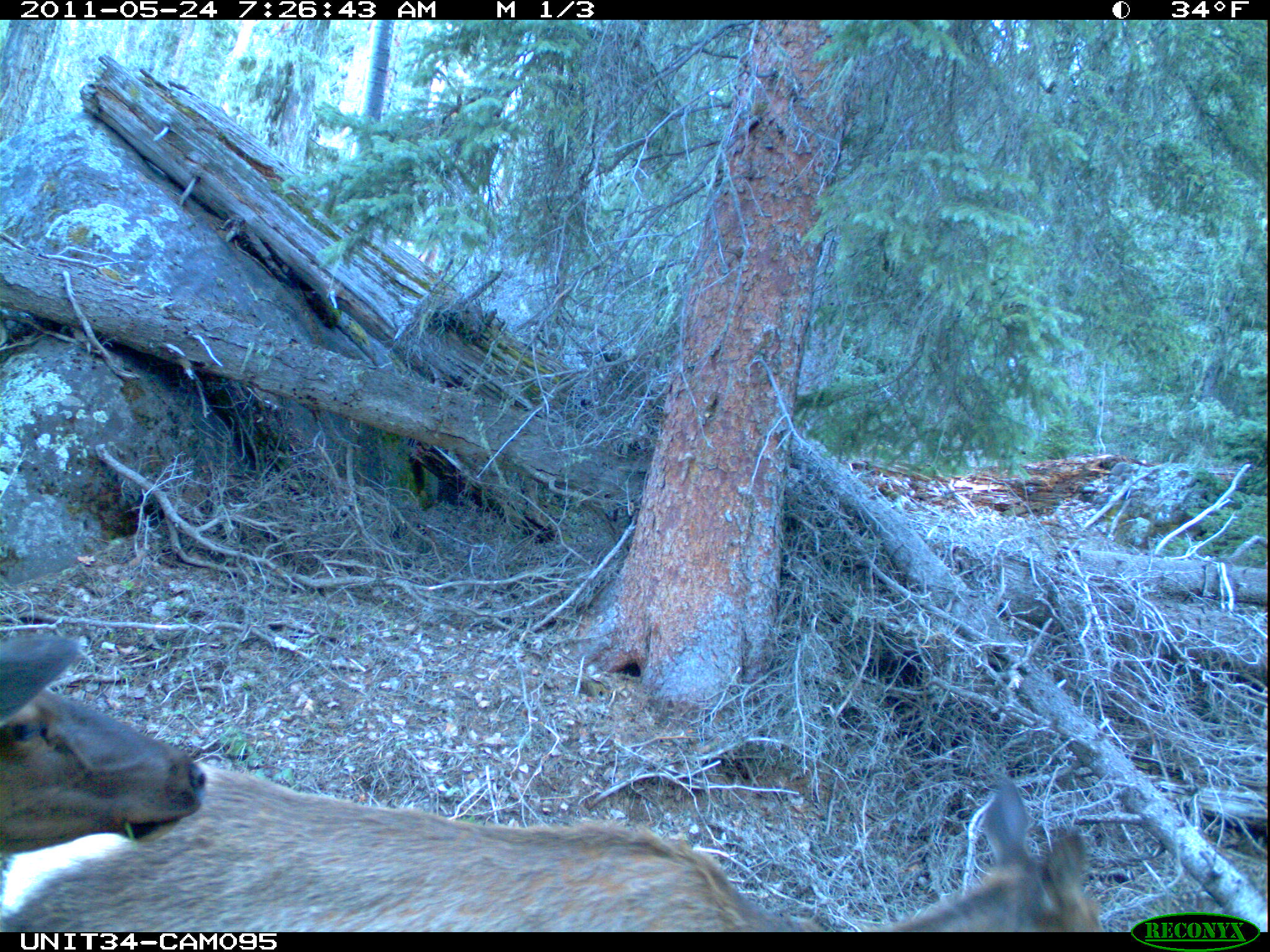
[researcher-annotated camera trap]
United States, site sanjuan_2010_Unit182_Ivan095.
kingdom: Animalia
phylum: Chordata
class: Mammalia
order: Artiodactyla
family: Cervidae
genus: Cervus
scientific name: Cervus elaphus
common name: red deer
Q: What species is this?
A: Cervus elaphus (red deer).